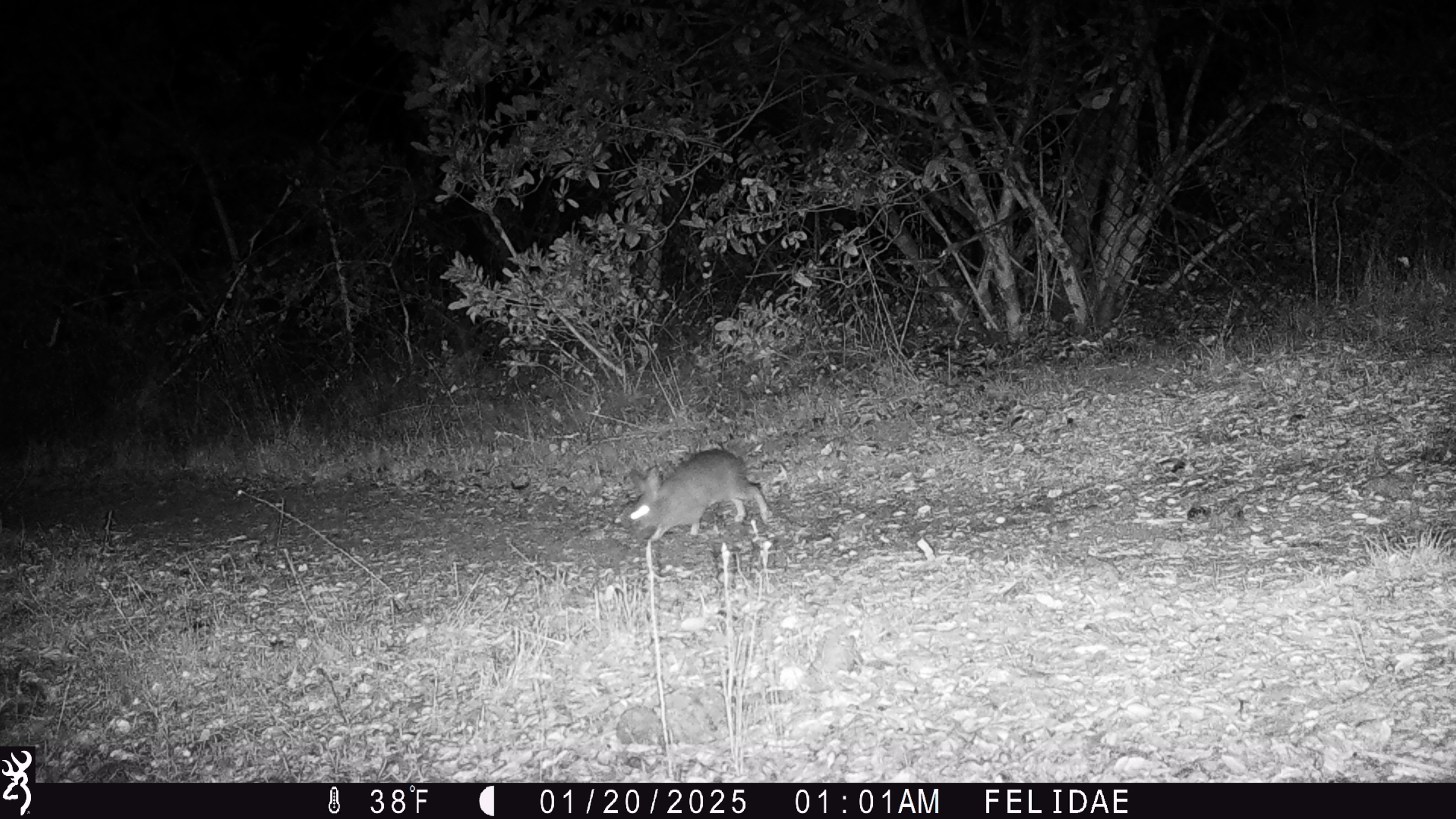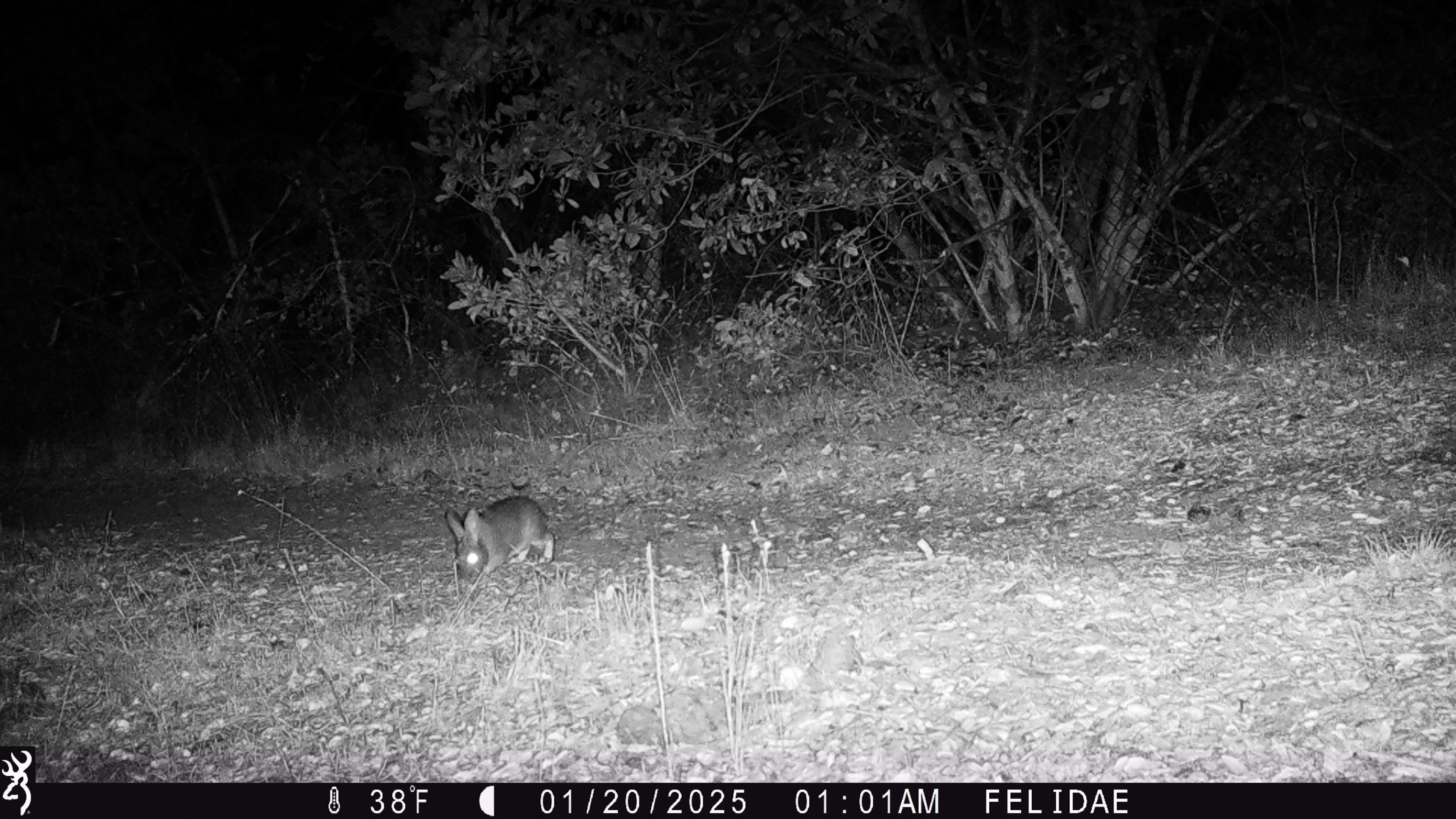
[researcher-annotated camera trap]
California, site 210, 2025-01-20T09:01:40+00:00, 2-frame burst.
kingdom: Animalia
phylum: Chordata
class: Mammalia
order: Lagomorpha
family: Leporidae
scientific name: Leporidae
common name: rabbit